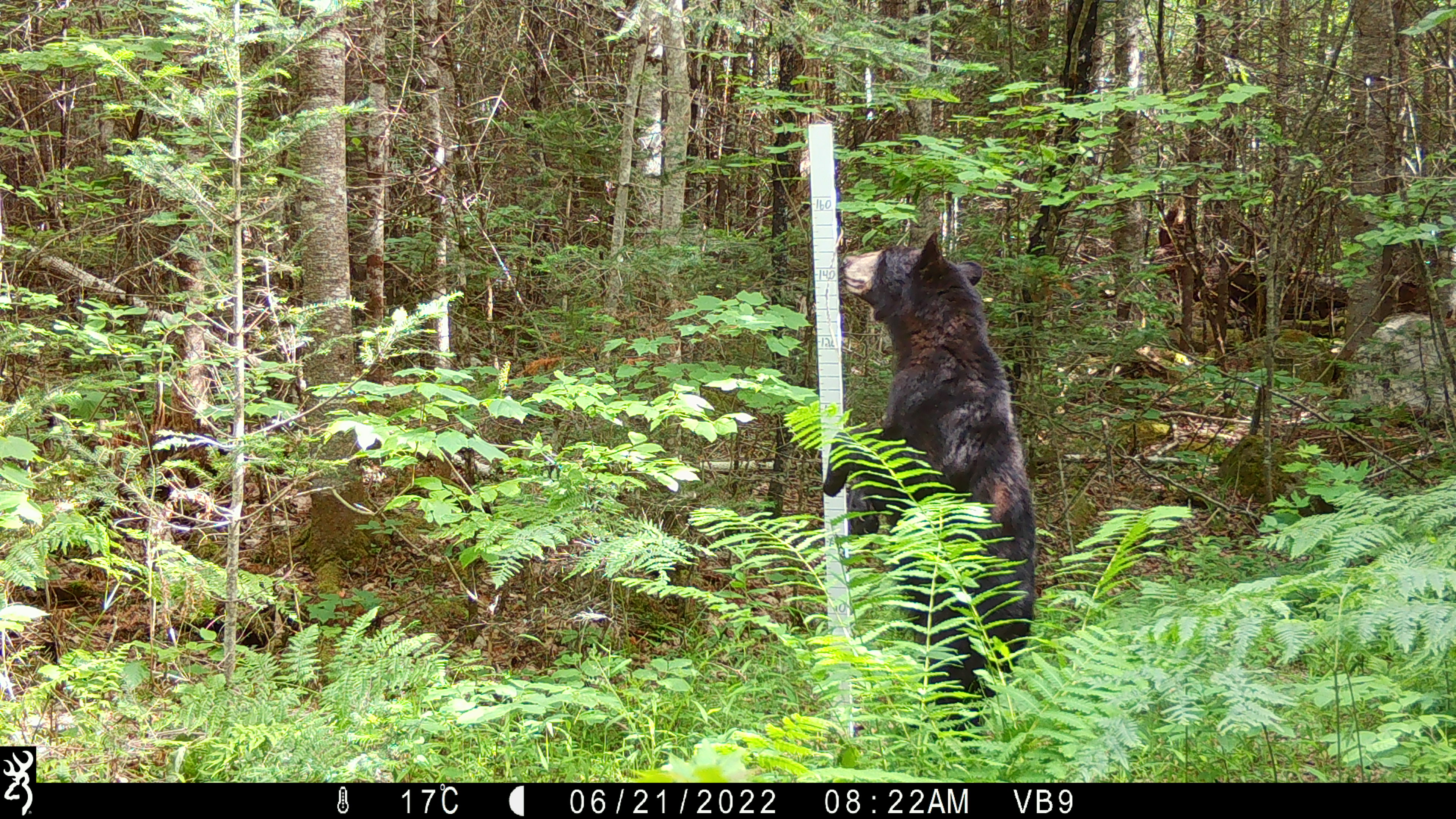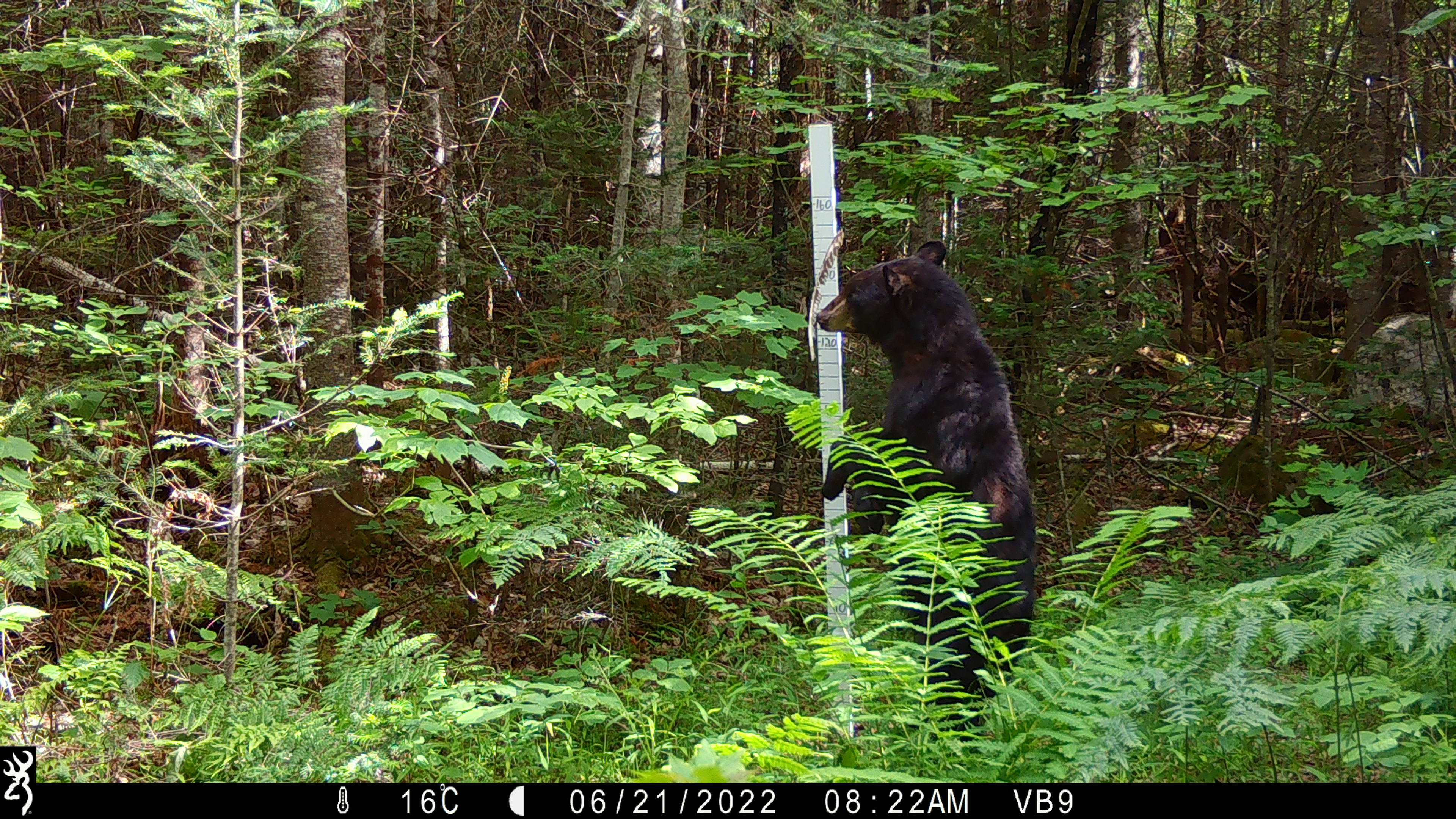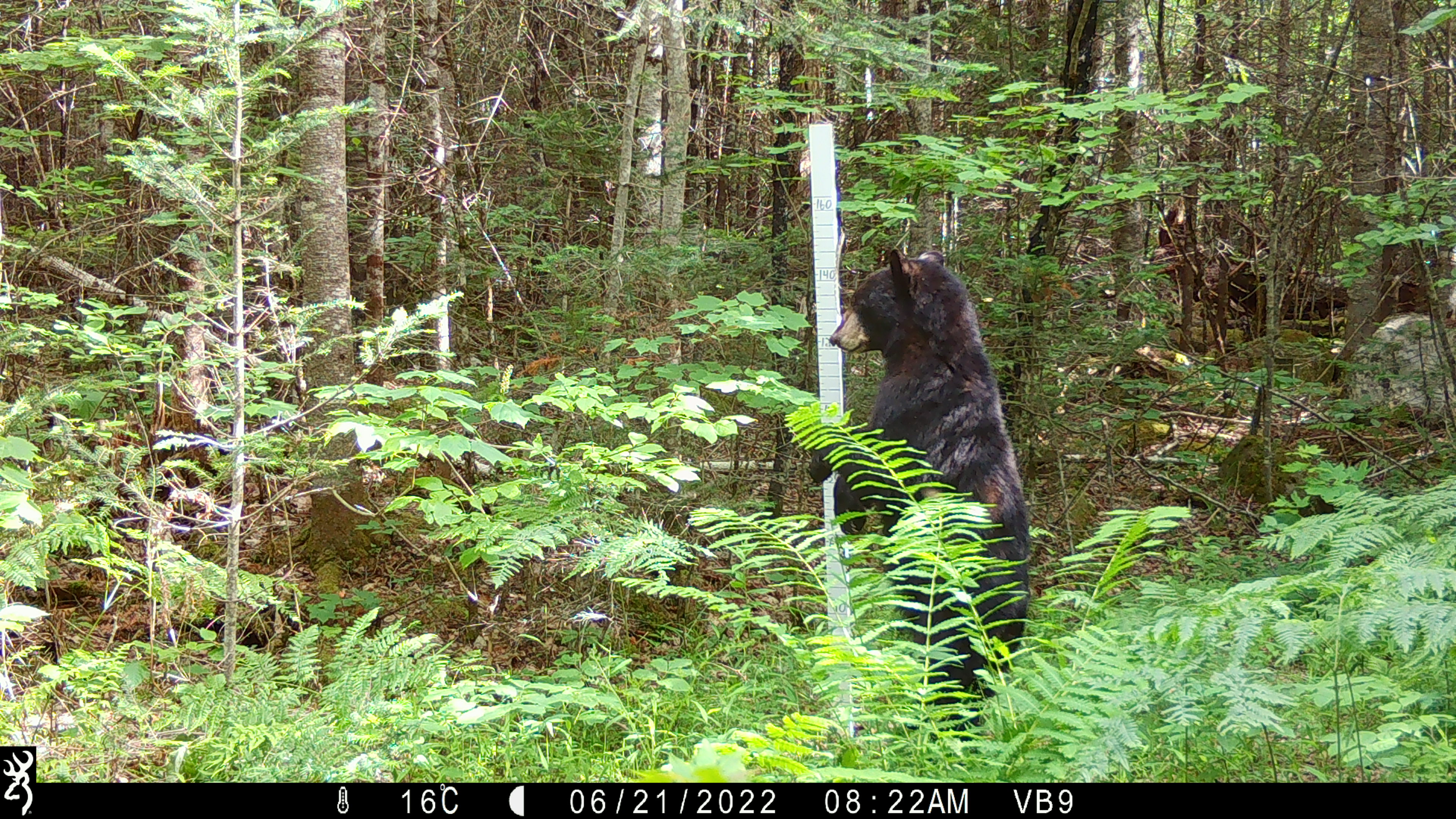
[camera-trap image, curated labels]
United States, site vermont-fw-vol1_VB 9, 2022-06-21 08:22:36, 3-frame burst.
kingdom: Animalia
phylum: Chordata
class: Mammalia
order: Carnivora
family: Ursidae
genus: Ursus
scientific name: Ursus americanus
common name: black bear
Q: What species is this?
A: Black bear (Ursus americanus).